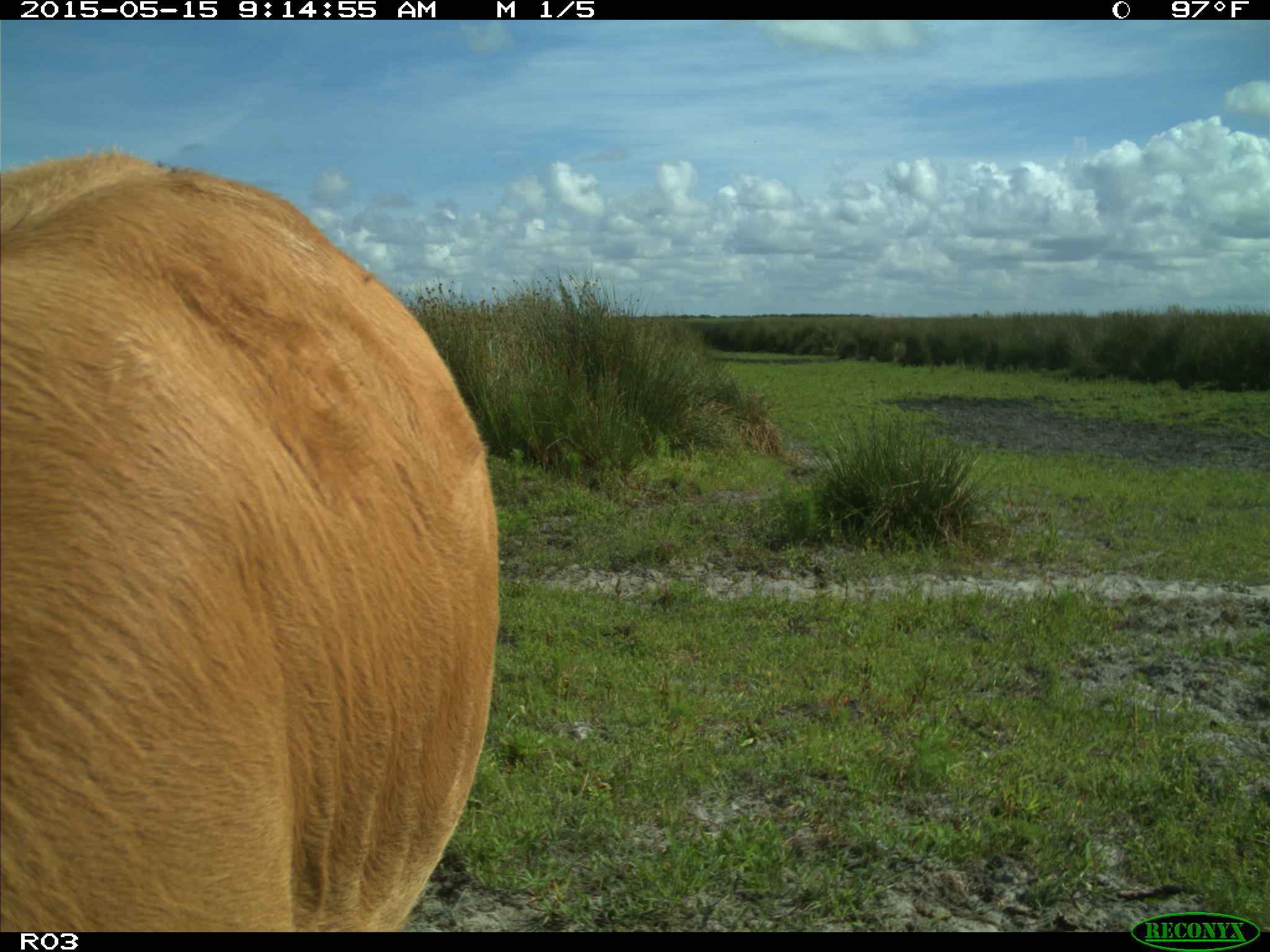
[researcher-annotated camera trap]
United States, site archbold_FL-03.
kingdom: Animalia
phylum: Chordata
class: Mammalia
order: Artiodactyla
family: Bovidae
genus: Bos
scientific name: Bos taurus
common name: domestic cow